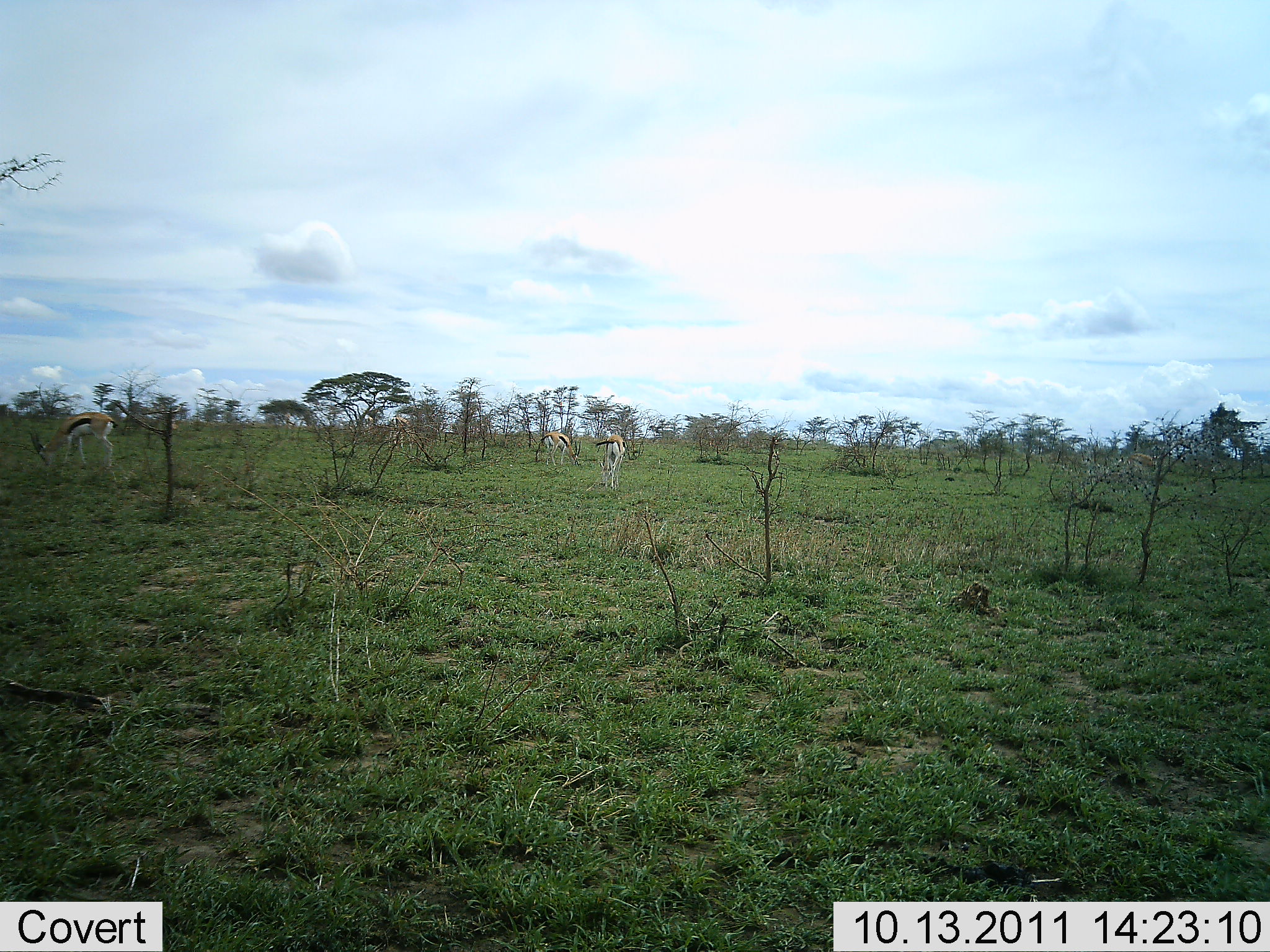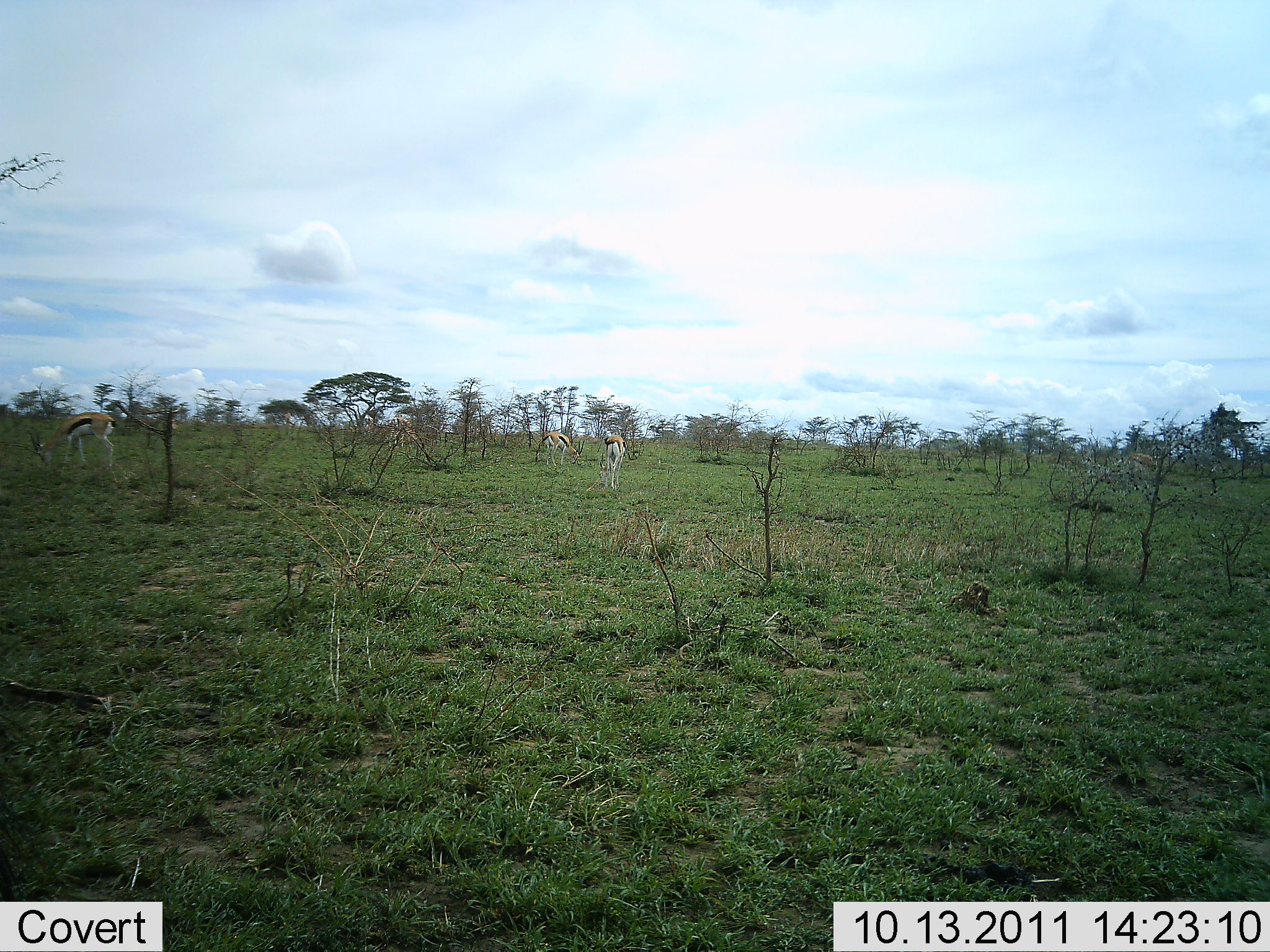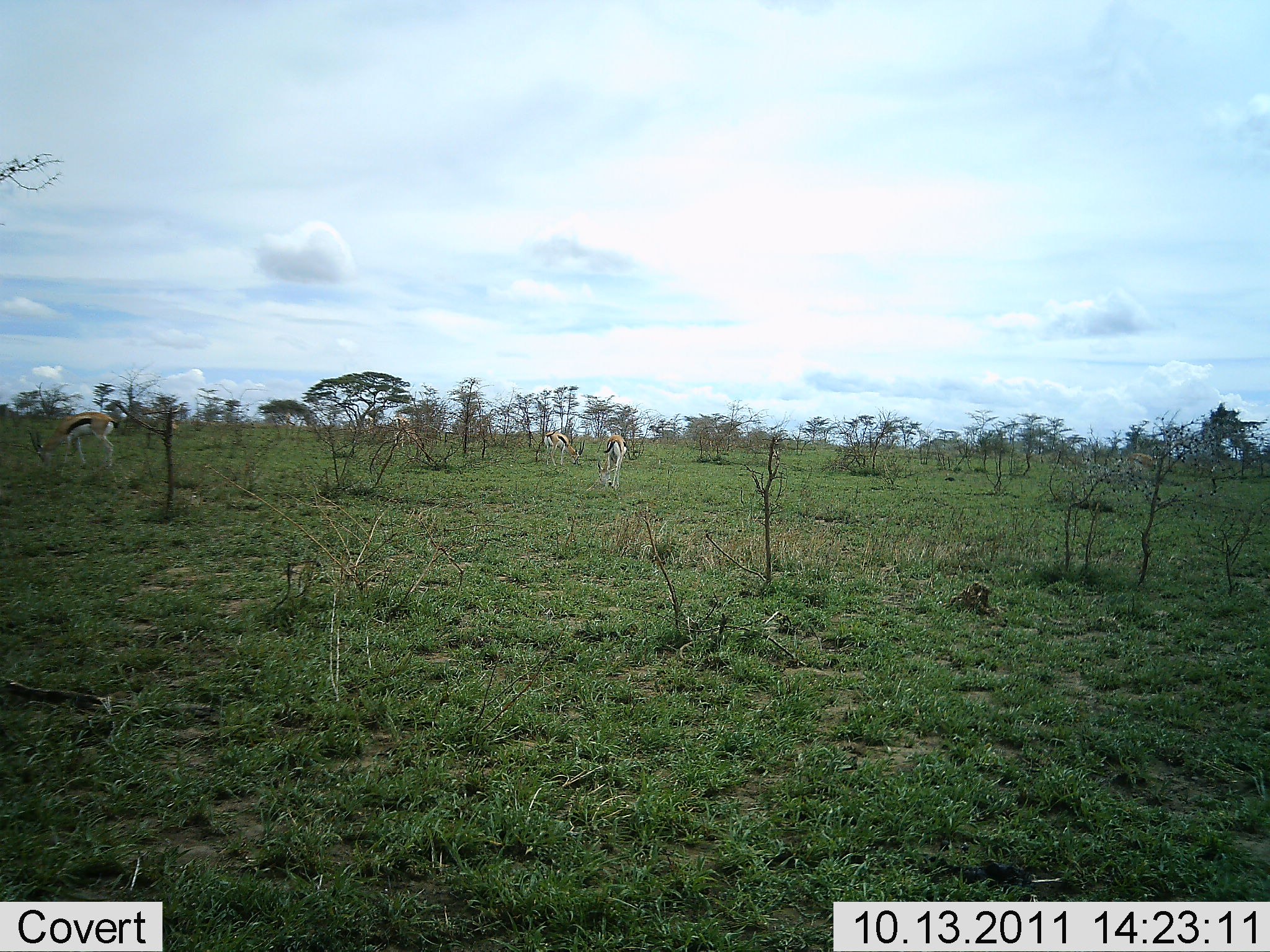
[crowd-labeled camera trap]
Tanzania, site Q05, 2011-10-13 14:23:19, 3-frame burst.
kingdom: Animalia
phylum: Chordata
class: Mammalia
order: Artiodactyla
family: Bovidae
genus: Eudorcas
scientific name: Eudorcas thomsonii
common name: thomson's gazelle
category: gazellethomsons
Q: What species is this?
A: Gazellethomsons (thomson's gazelle) (Eudorcas thomsonii).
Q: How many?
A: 3.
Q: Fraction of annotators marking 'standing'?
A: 64%.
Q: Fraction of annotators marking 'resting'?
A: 0%.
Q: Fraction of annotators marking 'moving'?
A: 7%.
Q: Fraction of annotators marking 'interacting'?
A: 0%.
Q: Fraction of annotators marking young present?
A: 0%.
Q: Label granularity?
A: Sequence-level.